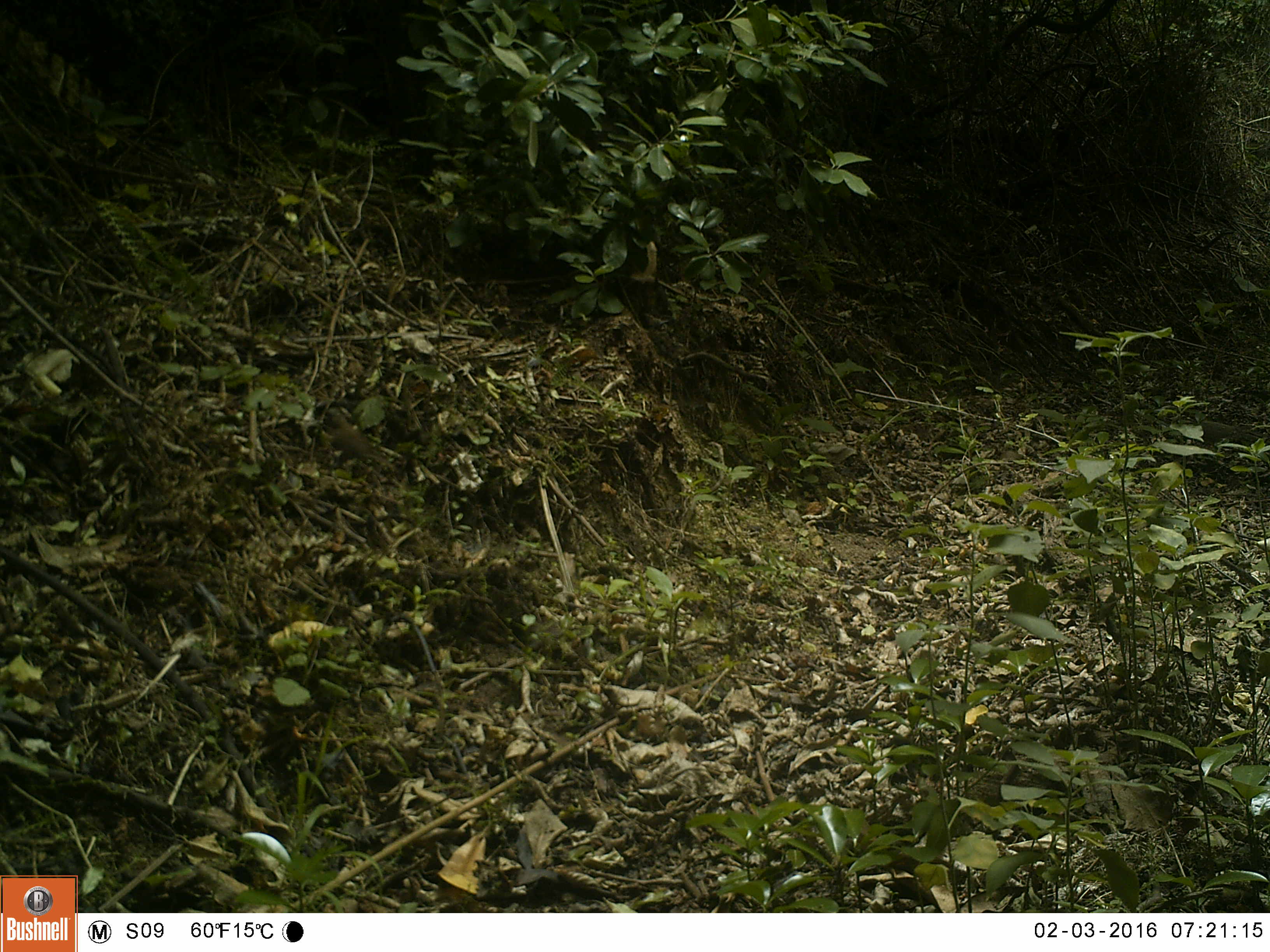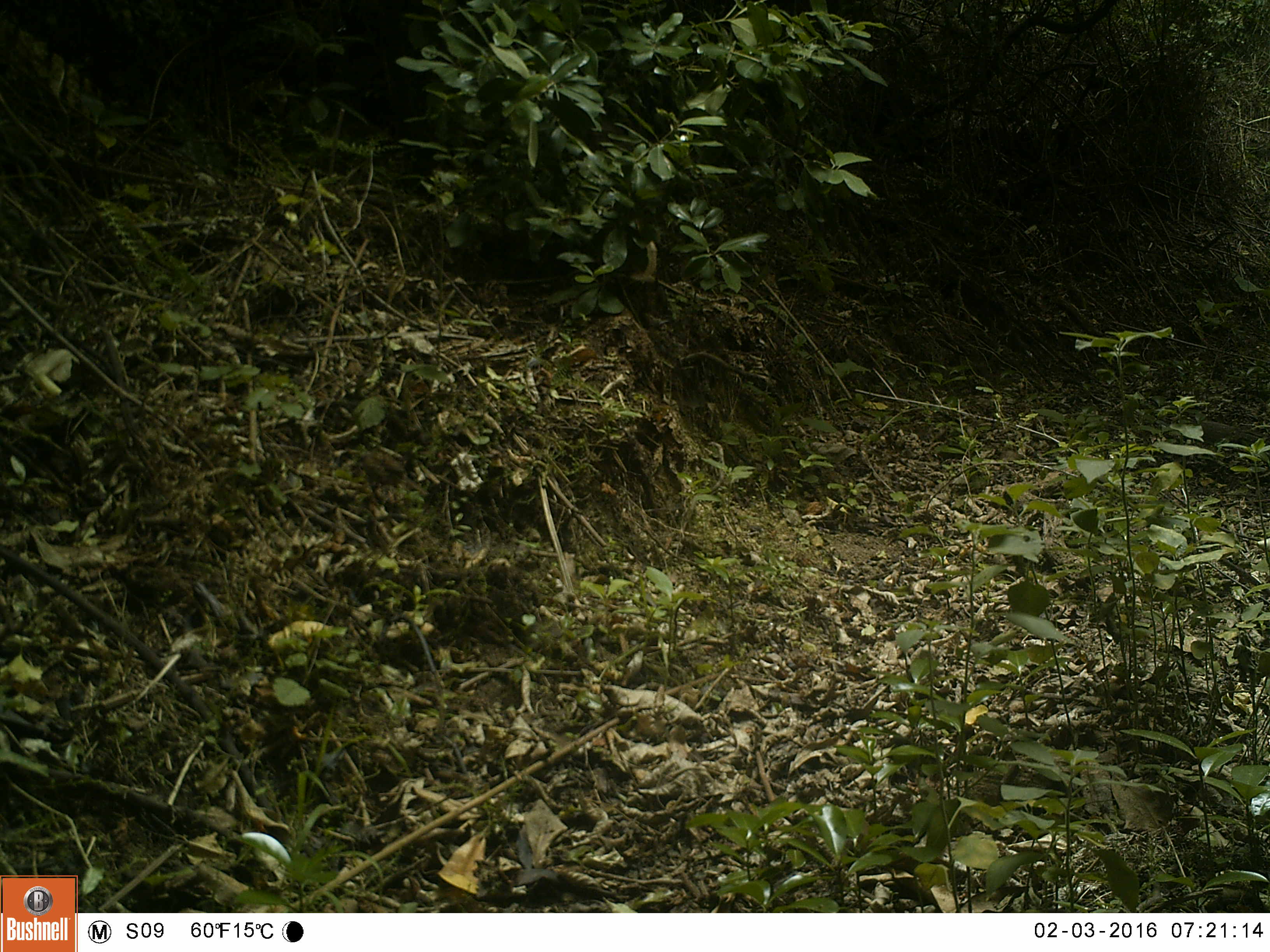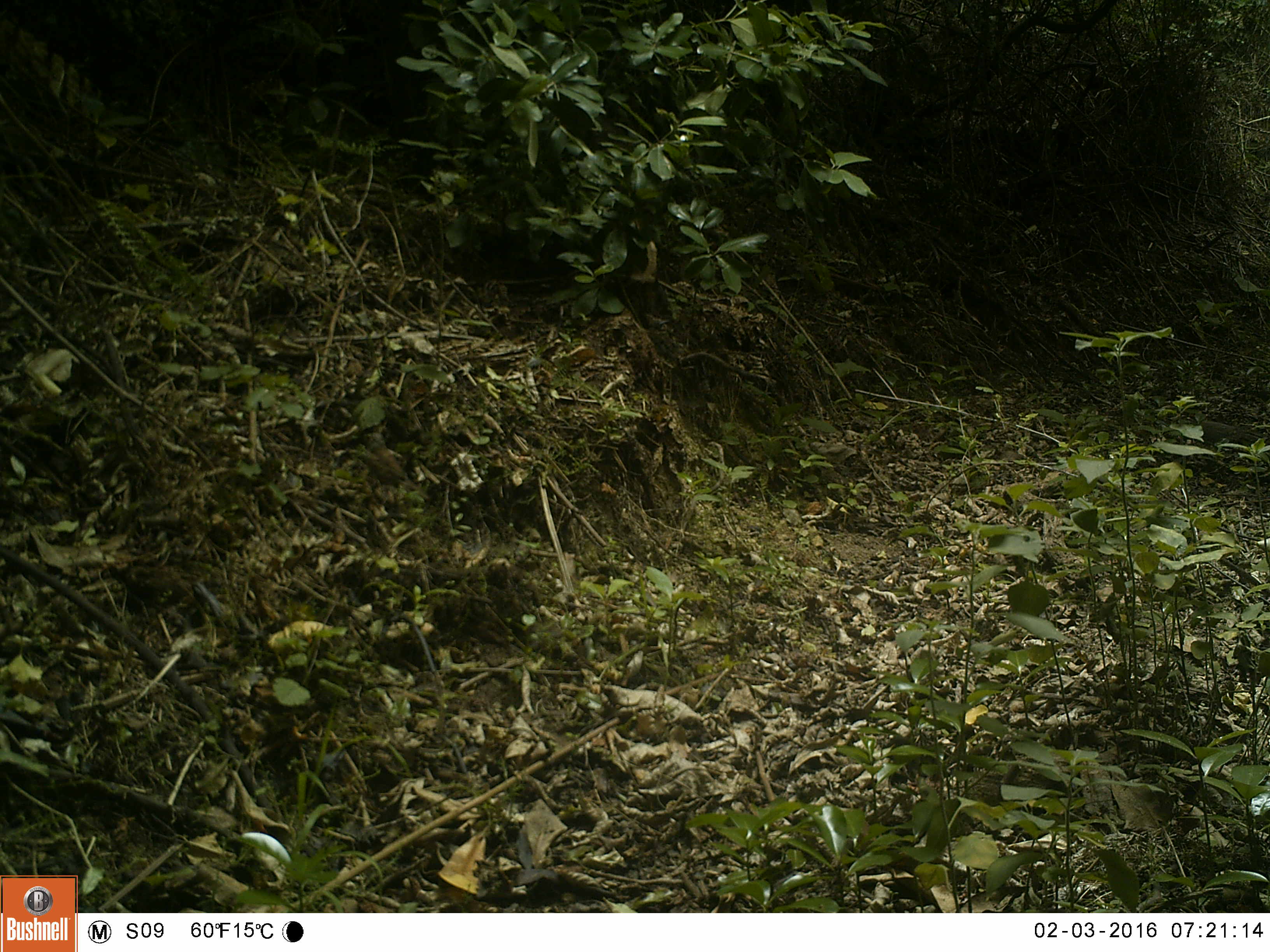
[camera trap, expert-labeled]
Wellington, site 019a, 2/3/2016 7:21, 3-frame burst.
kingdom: Animalia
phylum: Chordata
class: Aves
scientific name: Aves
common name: bird